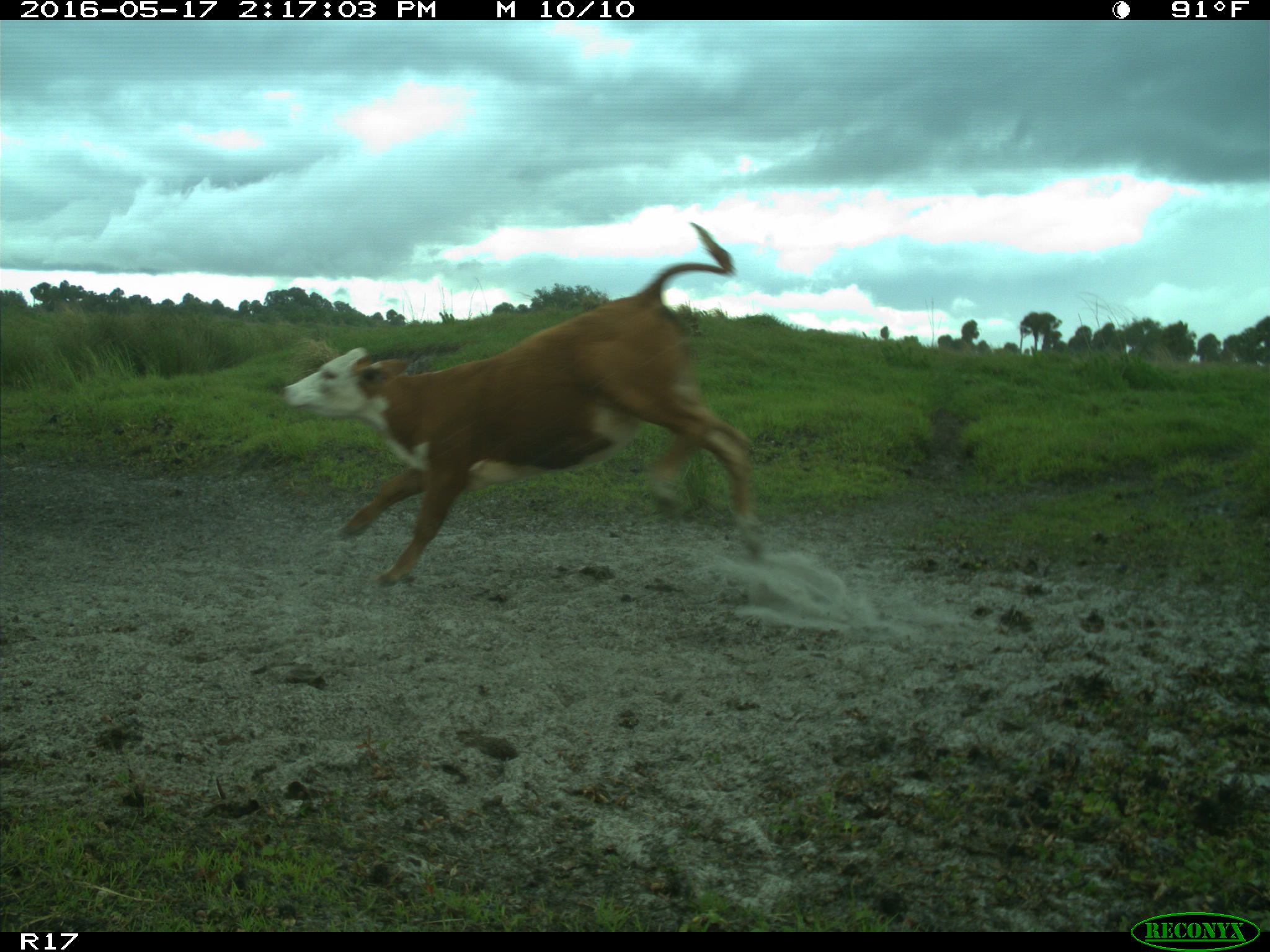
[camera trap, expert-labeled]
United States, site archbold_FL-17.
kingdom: Animalia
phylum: Chordata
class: Mammalia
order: Artiodactyla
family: Bovidae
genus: Bos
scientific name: Bos taurus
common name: domestic cow